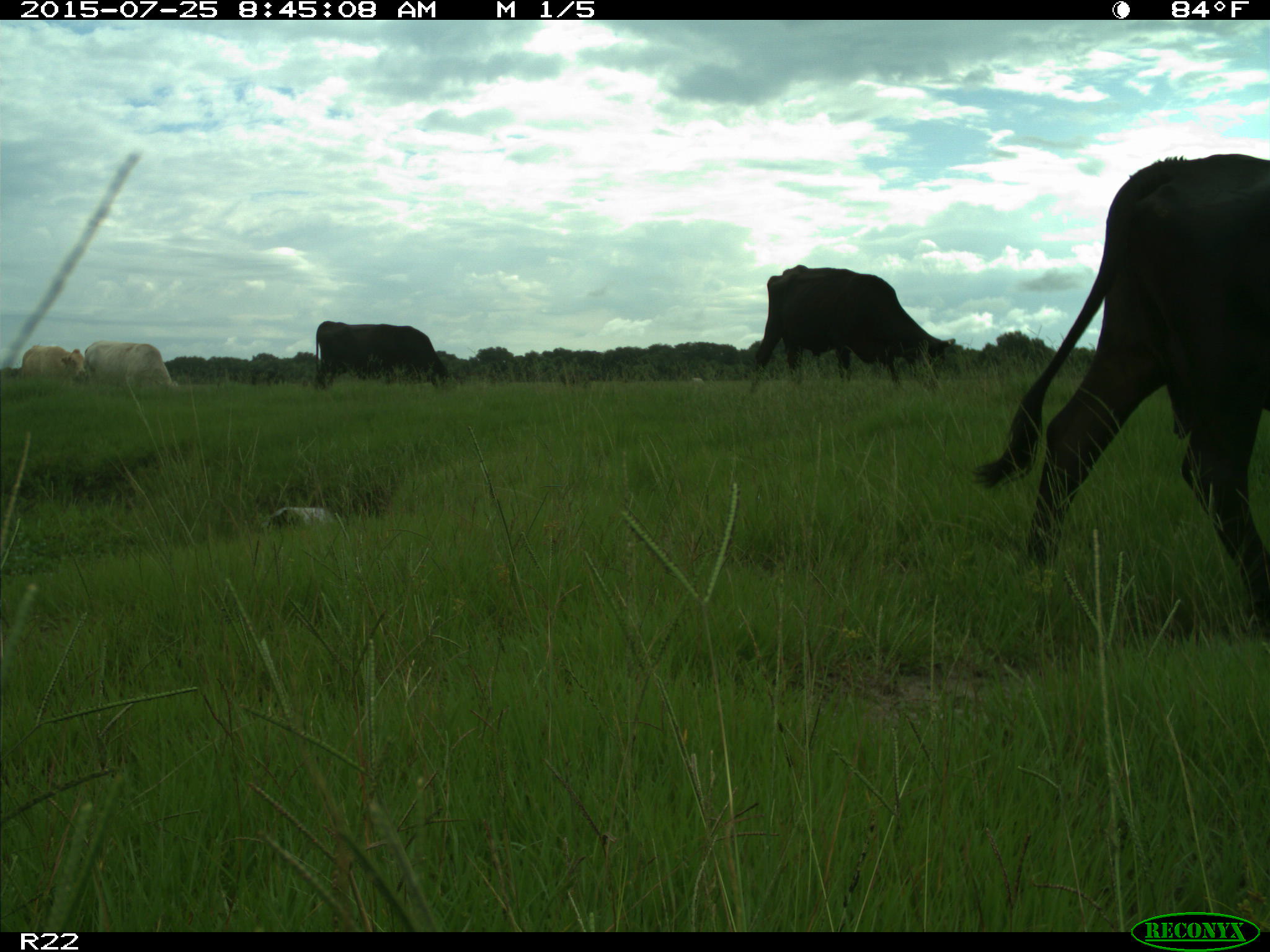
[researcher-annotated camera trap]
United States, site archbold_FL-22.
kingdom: Animalia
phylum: Chordata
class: Mammalia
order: Artiodactyla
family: Bovidae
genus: Bos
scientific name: Bos taurus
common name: domestic cow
Bos taurus (domestic cow).